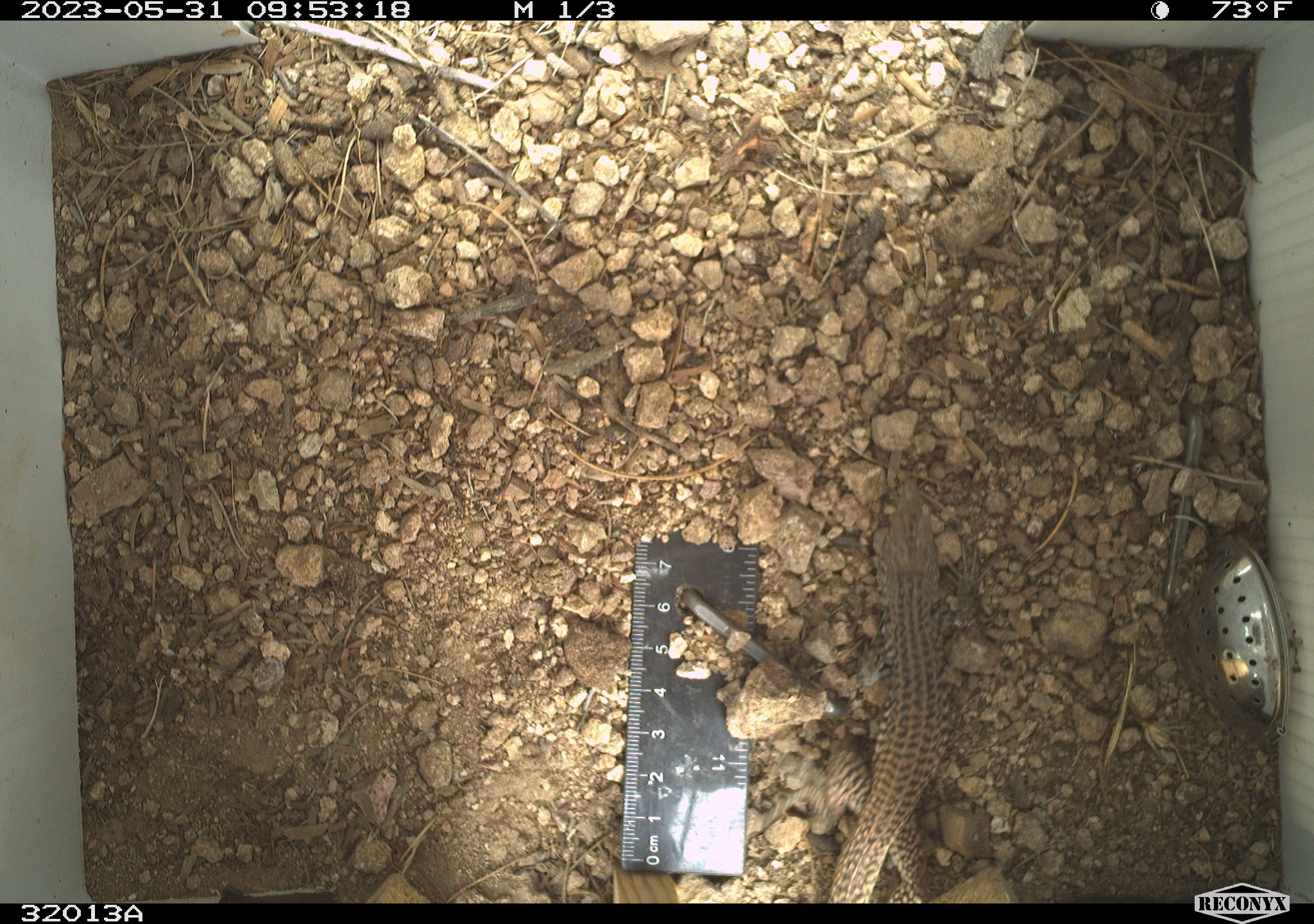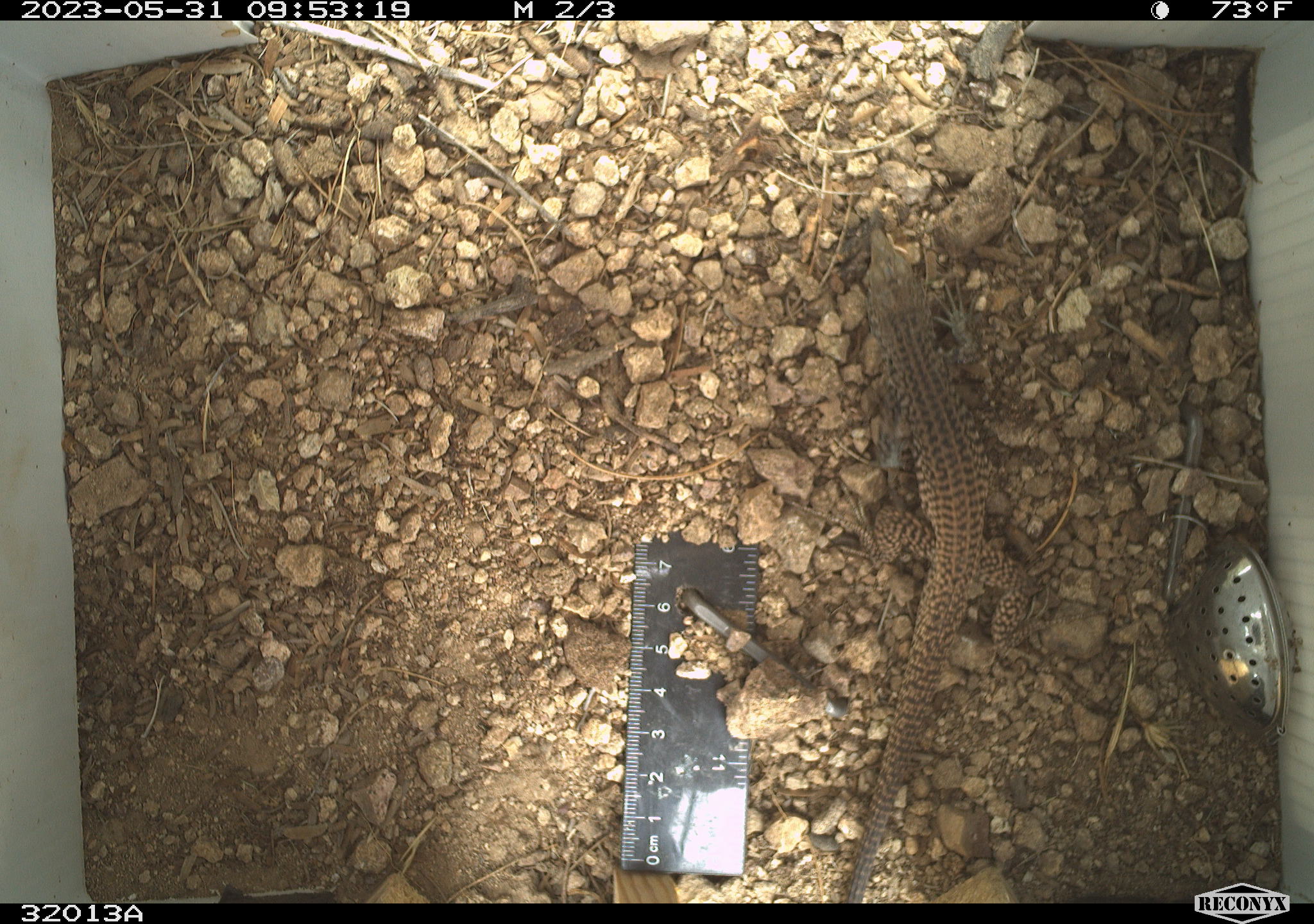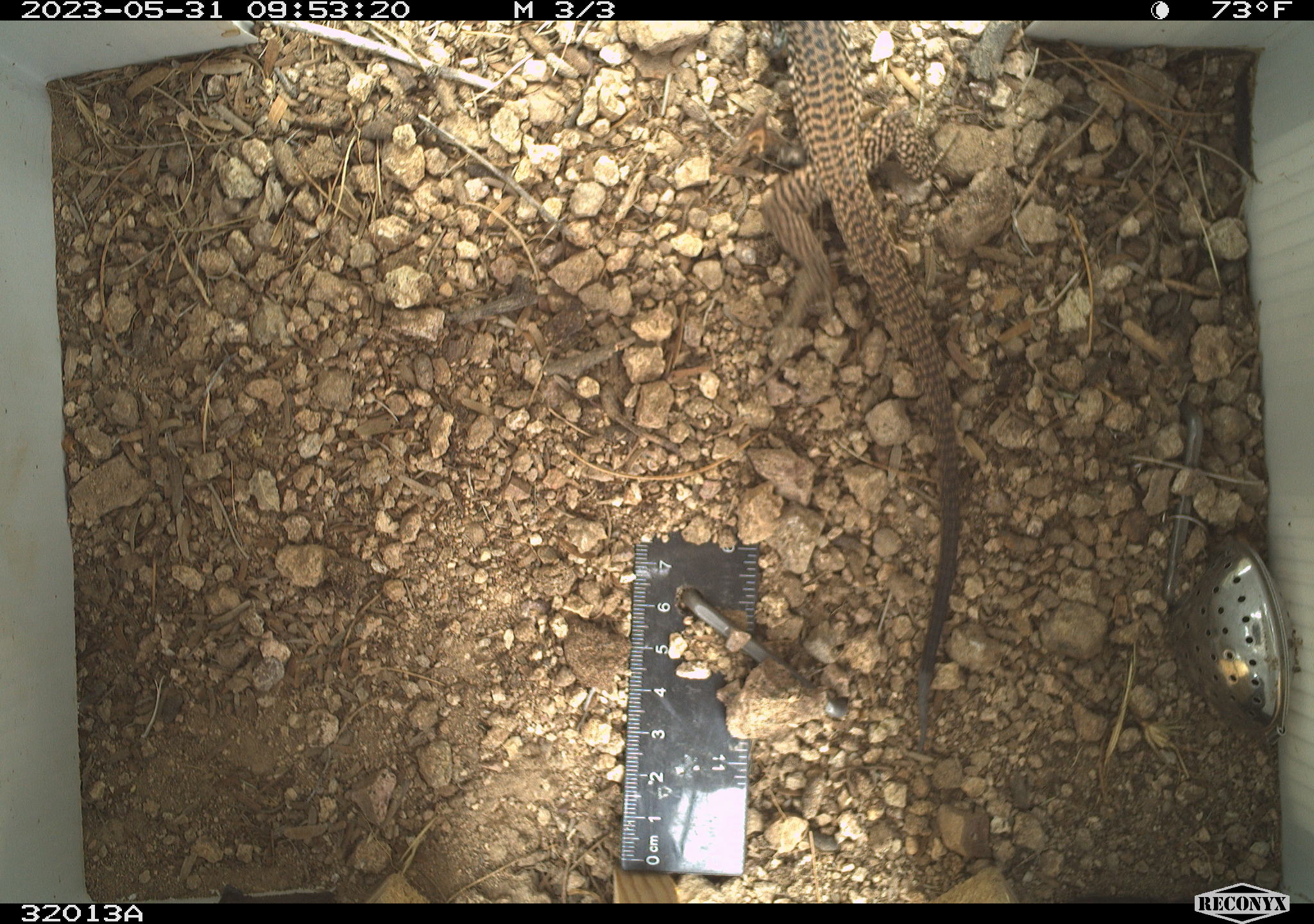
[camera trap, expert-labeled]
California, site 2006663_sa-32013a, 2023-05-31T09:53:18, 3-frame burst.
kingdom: Animalia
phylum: Chordata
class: Reptilia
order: Squamata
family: Teiidae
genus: Aspidoscelis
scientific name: Aspidoscelis tigris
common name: western whiptail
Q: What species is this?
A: Western whiptail (Aspidoscelis tigris).